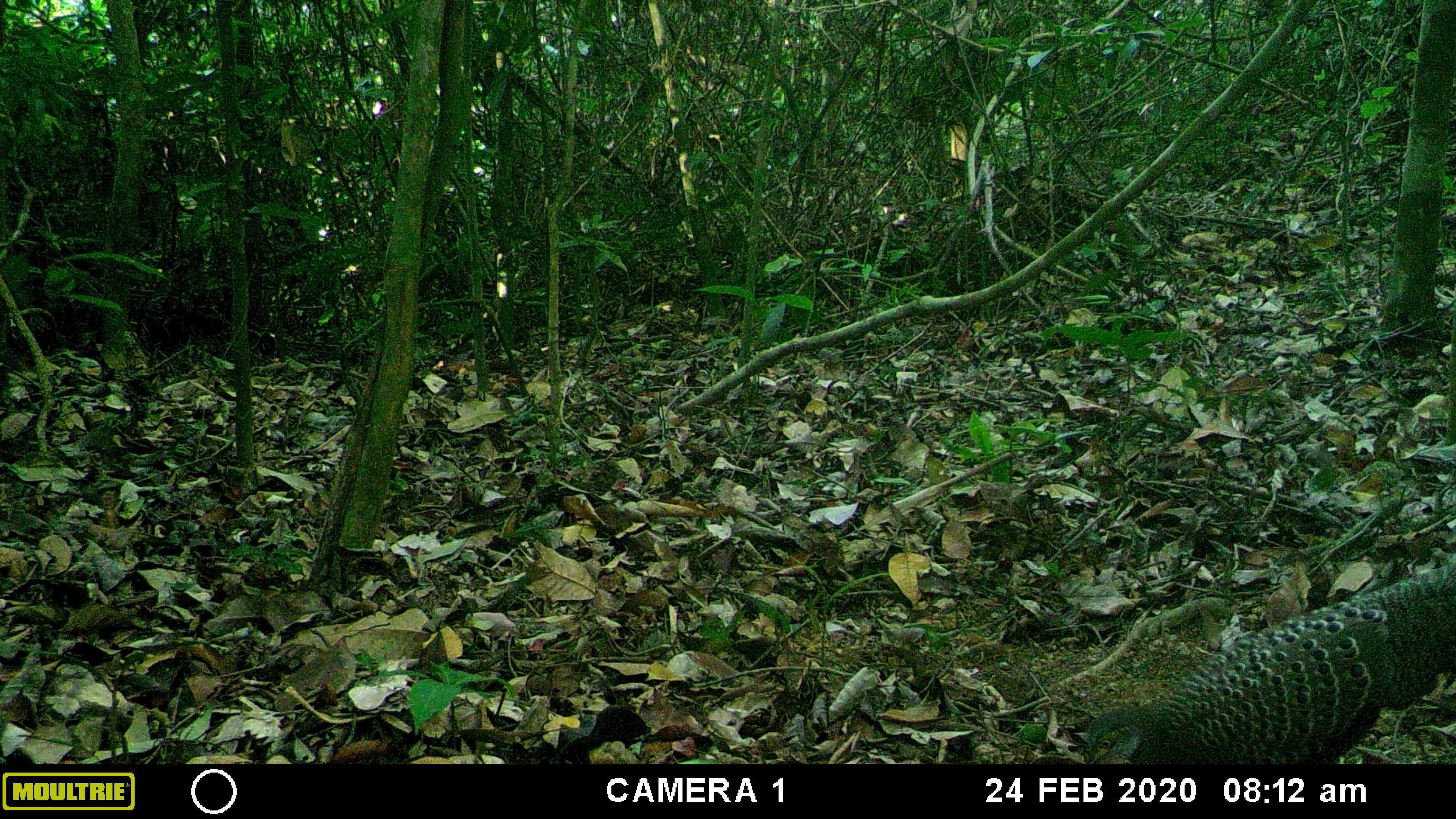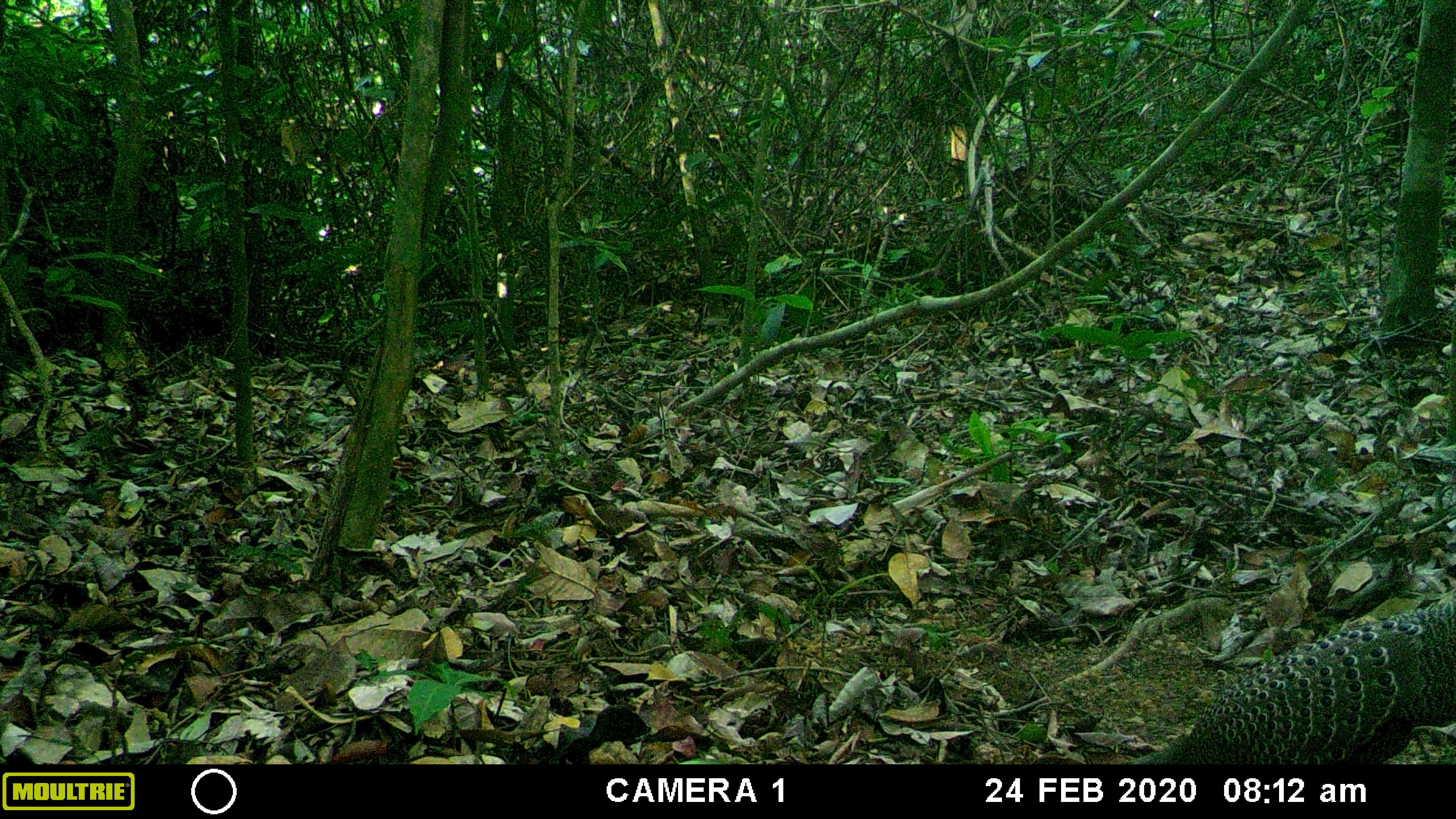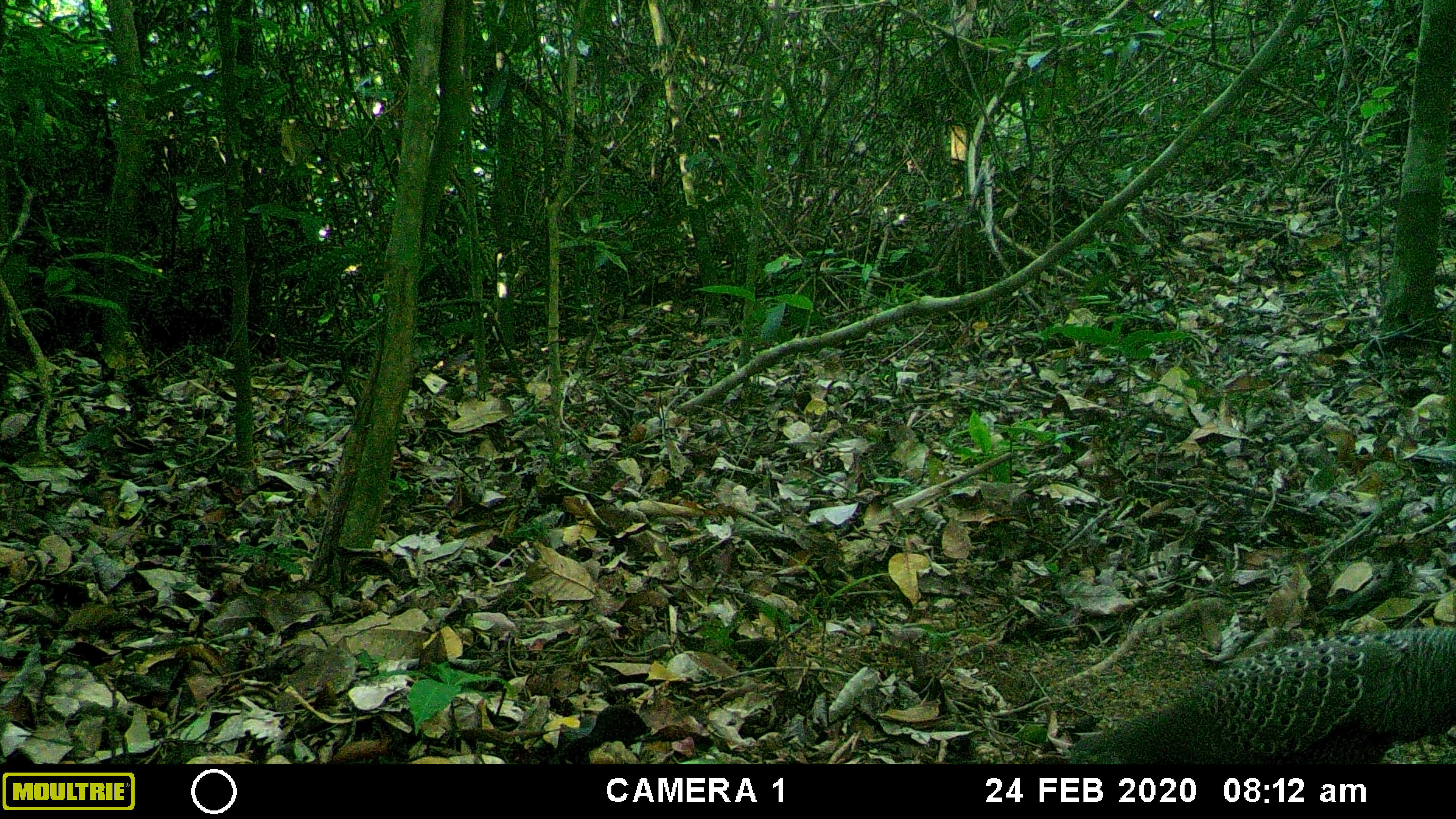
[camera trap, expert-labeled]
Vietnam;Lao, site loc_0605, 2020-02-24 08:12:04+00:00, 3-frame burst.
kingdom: Animalia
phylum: Chordata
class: Aves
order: Galliformes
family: Phasianidae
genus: Polyplectron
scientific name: Polyplectron bicalcaratum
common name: gray peacock-pheasant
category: grey peacock pheasant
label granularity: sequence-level